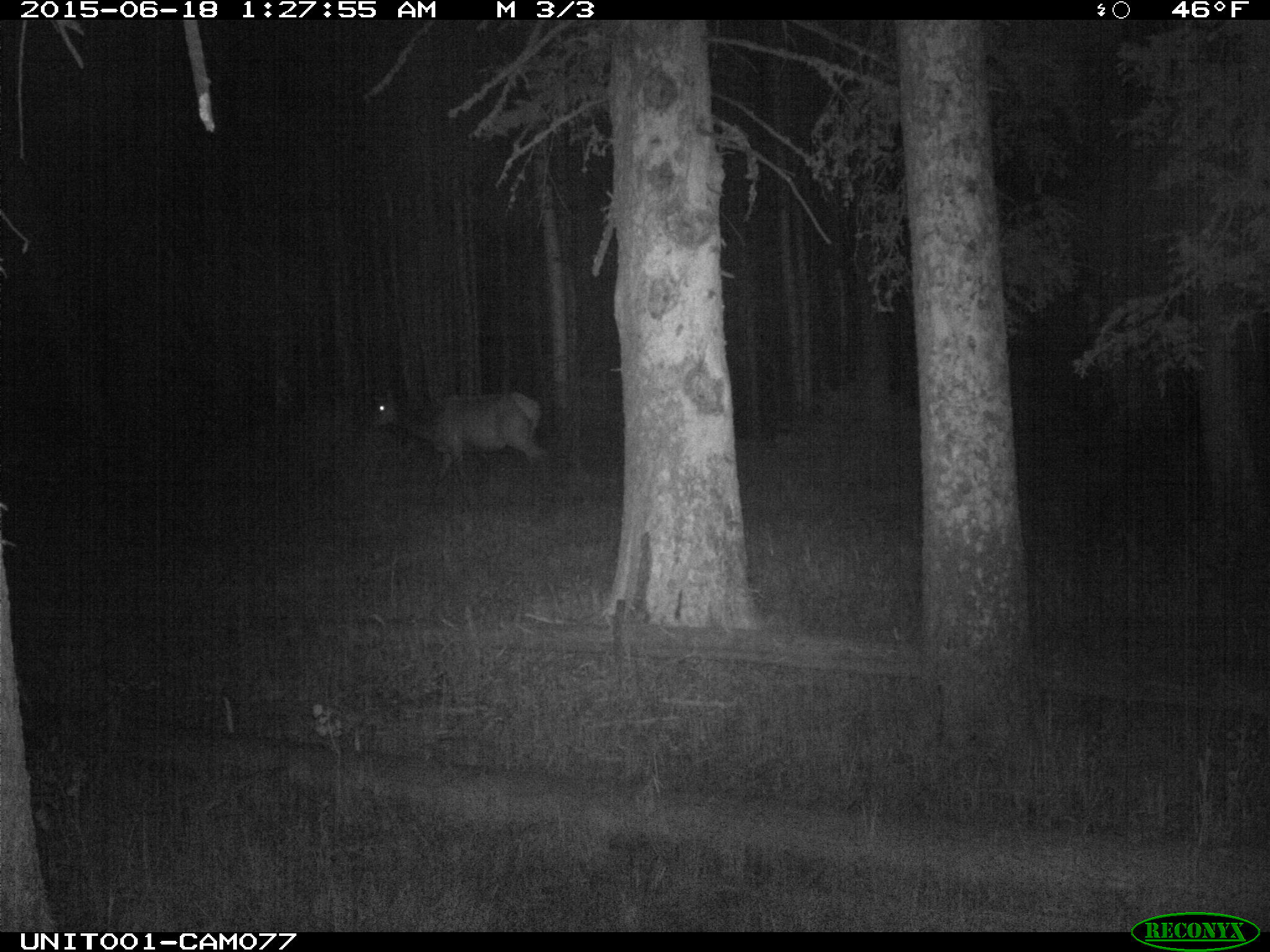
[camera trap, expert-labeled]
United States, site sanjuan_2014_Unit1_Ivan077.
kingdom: Animalia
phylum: Chordata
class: Mammalia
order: Artiodactyla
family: Cervidae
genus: Cervus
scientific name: Cervus elaphus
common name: red deer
Cervus elaphus (red deer).